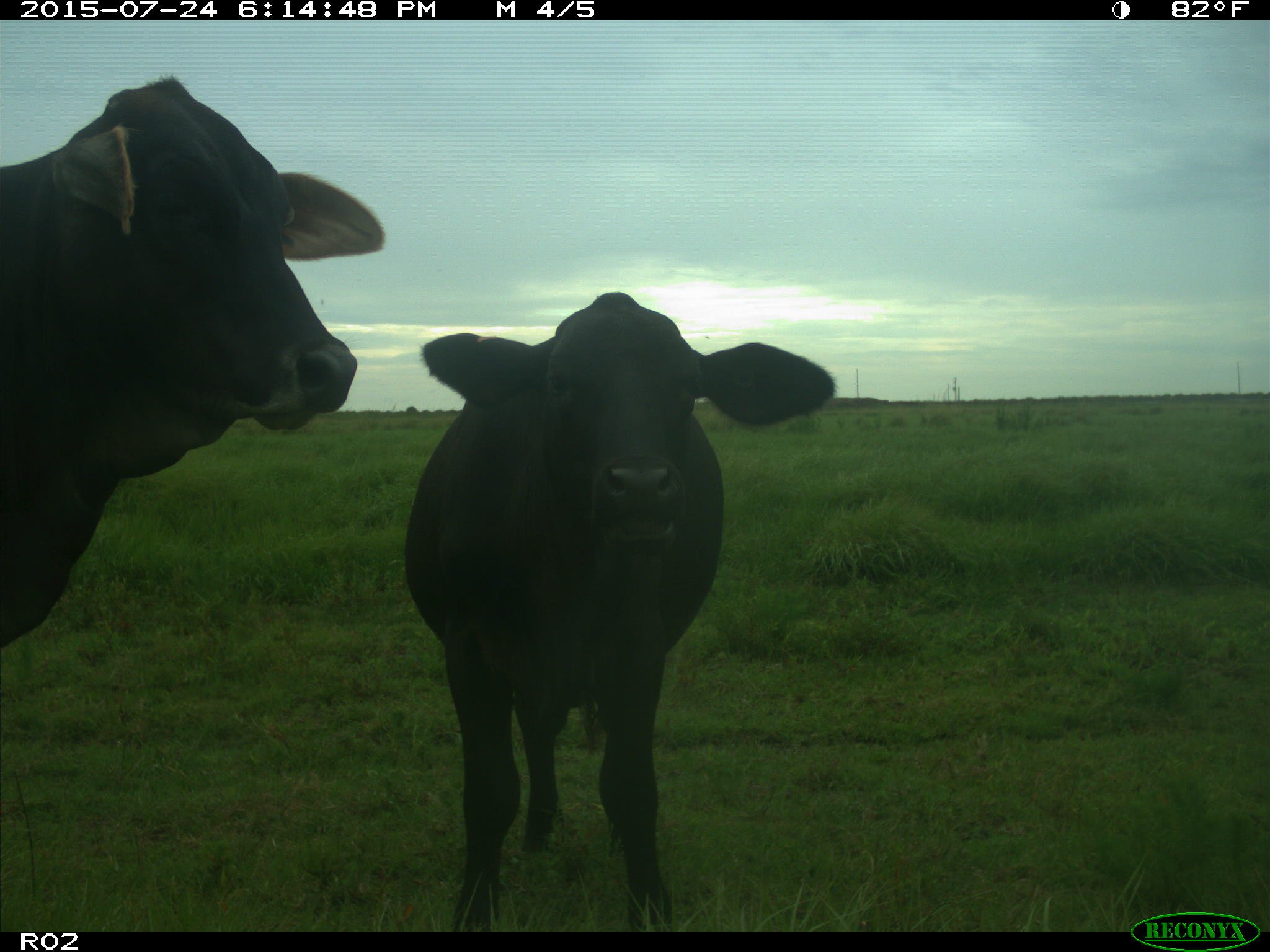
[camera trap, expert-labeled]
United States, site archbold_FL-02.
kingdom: Animalia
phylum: Chordata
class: Mammalia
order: Artiodactyla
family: Bovidae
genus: Bos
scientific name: Bos taurus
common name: domestic cow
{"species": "Bos taurus (domestic cow)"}